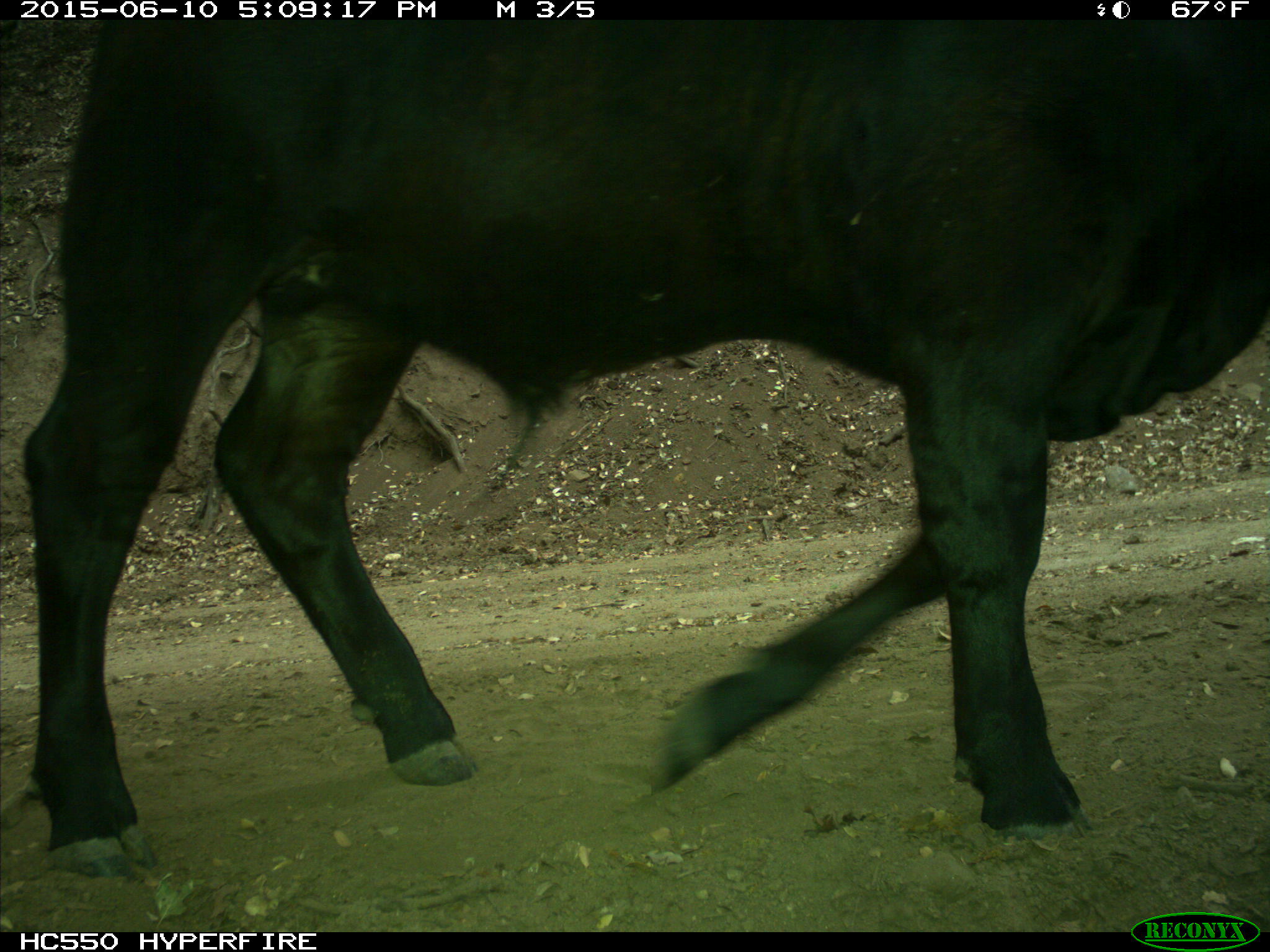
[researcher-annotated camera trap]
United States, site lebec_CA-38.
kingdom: Animalia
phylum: Chordata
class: Mammalia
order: Artiodactyla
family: Bovidae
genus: Bos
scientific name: Bos taurus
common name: domestic cow